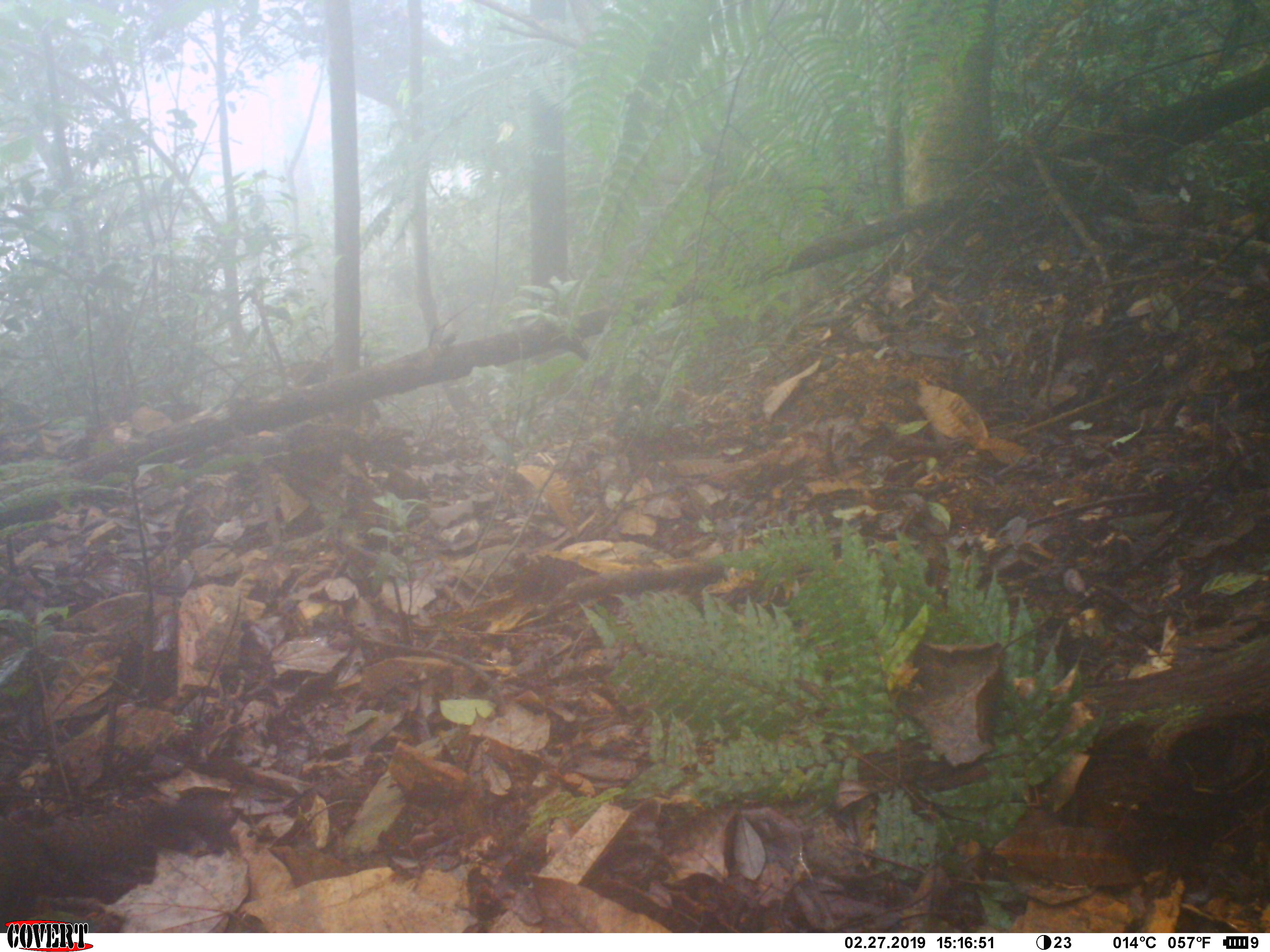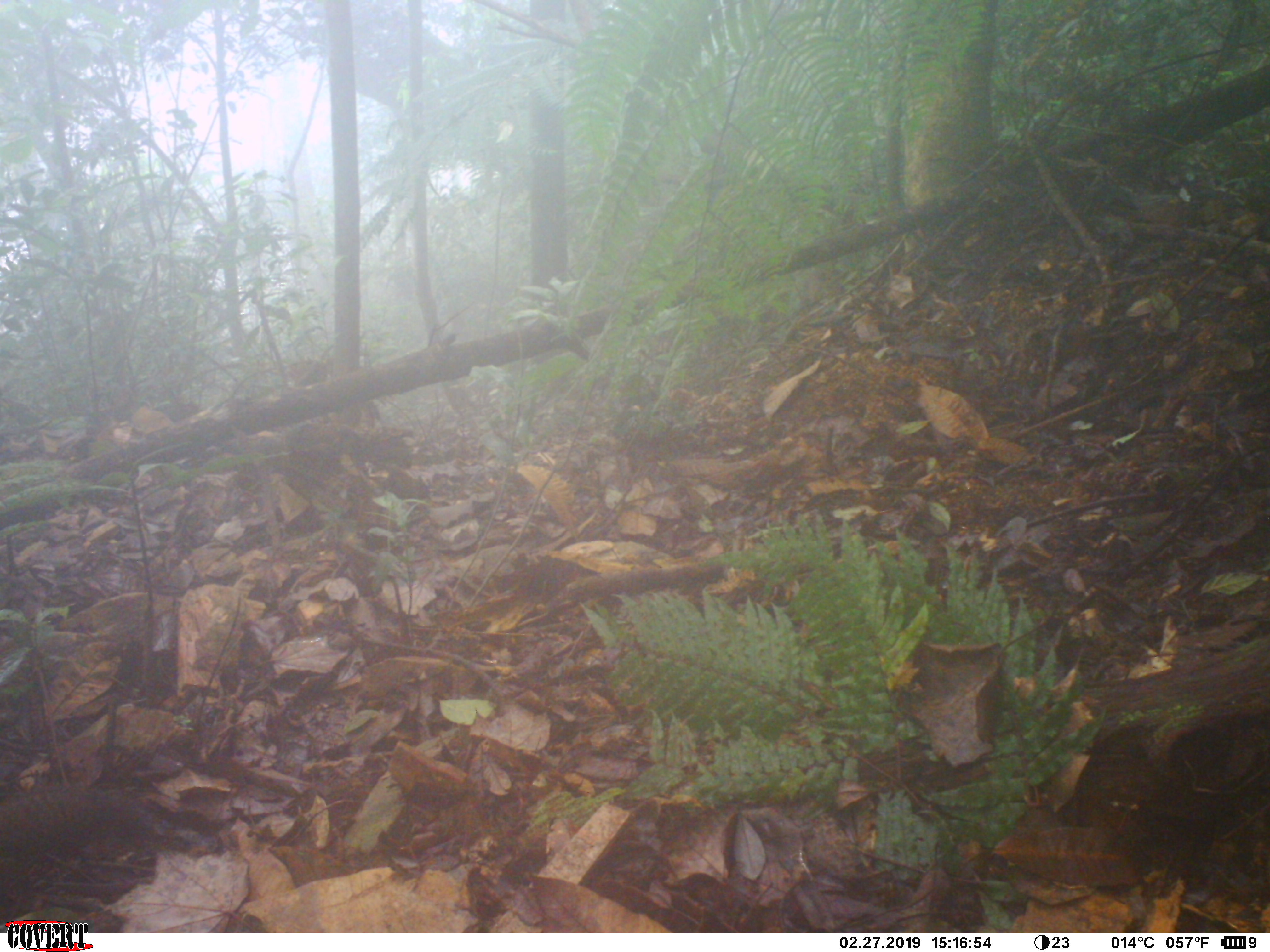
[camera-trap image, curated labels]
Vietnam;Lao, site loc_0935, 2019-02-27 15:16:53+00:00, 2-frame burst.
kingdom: Animalia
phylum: Chordata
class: Mammalia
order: Rodentia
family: Sciuridae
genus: Sciurus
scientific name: Sciurus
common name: squirrel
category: unidentified squirrel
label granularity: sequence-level